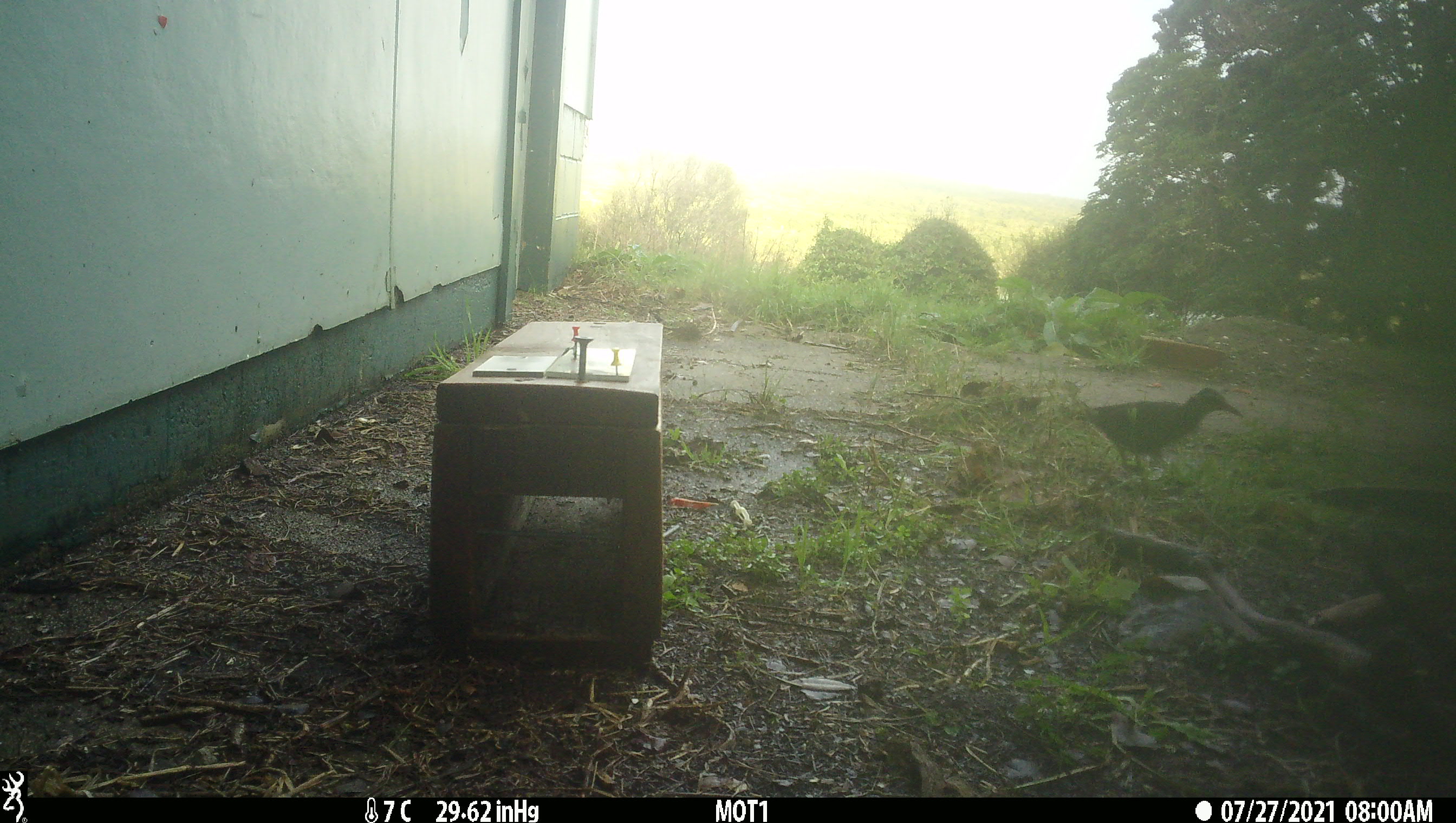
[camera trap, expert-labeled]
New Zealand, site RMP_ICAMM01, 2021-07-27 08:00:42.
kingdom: Animalia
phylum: Chordata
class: Aves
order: Gruiformes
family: Rallidae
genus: Gallirallus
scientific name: Gallirallus philippensis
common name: buff-banded rail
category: banded rail